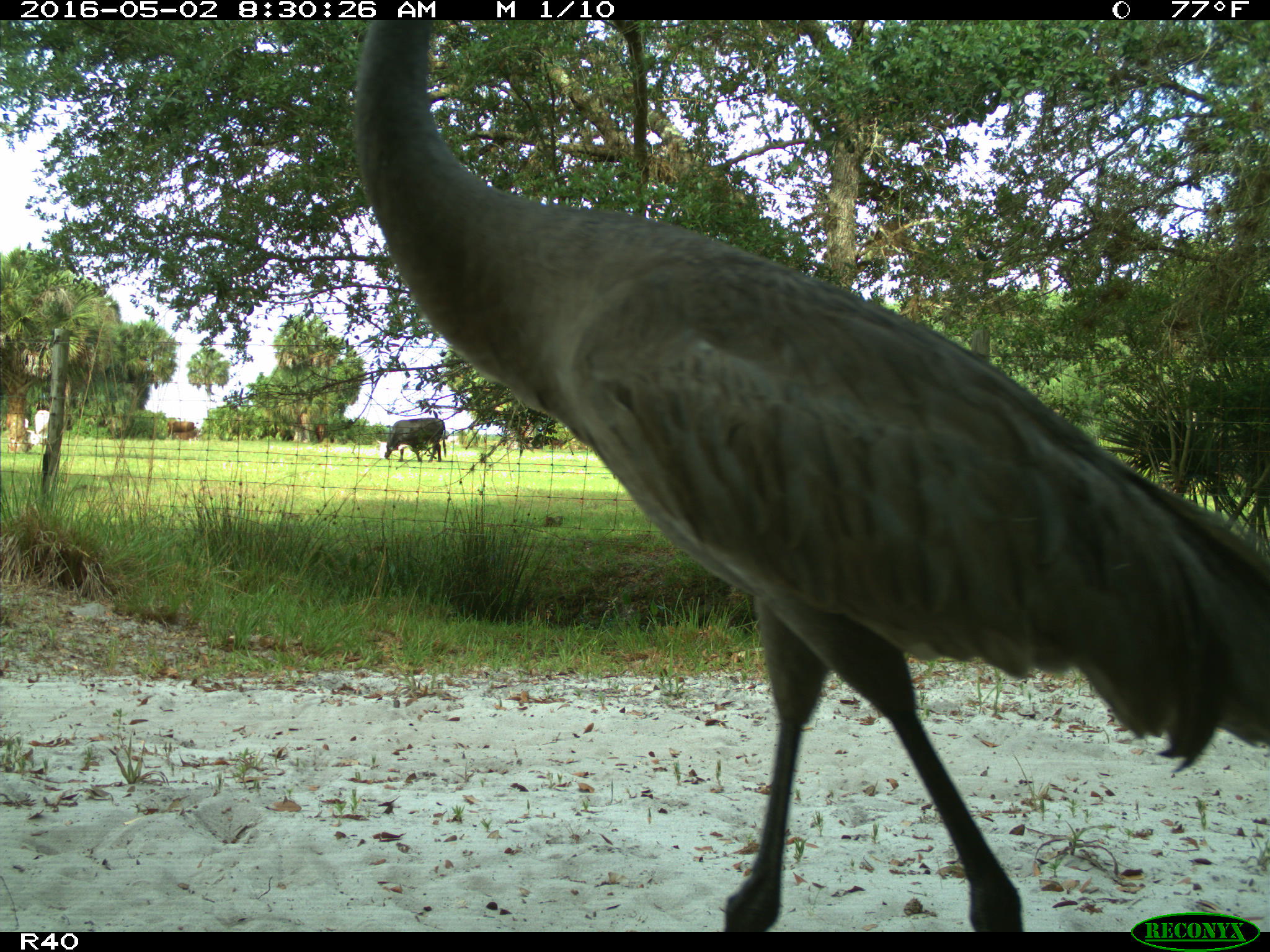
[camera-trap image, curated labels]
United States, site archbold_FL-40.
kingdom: Animalia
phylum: Chordata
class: Mammalia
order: Artiodactyla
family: Bovidae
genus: Bos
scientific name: Bos taurus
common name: domestic cow